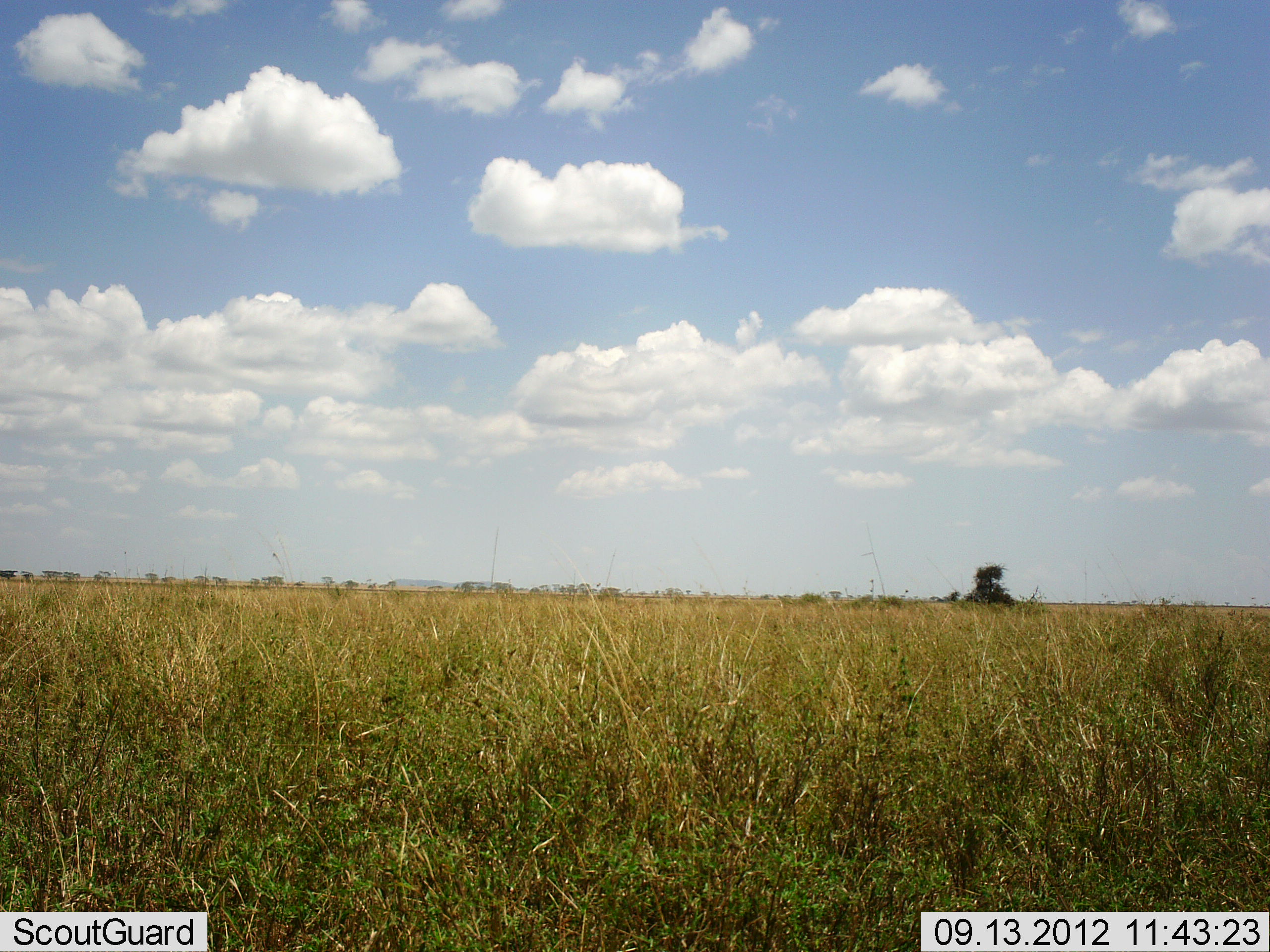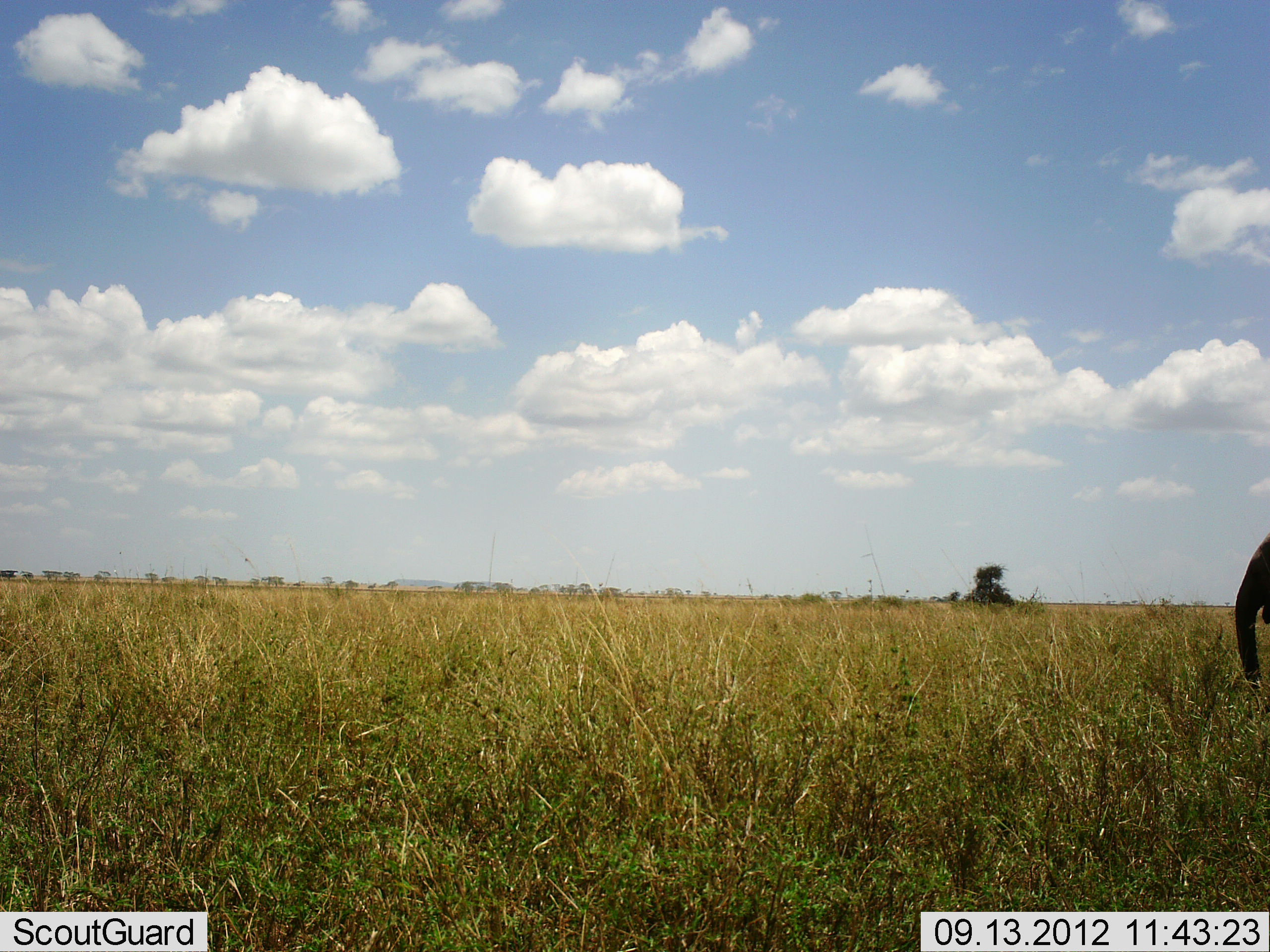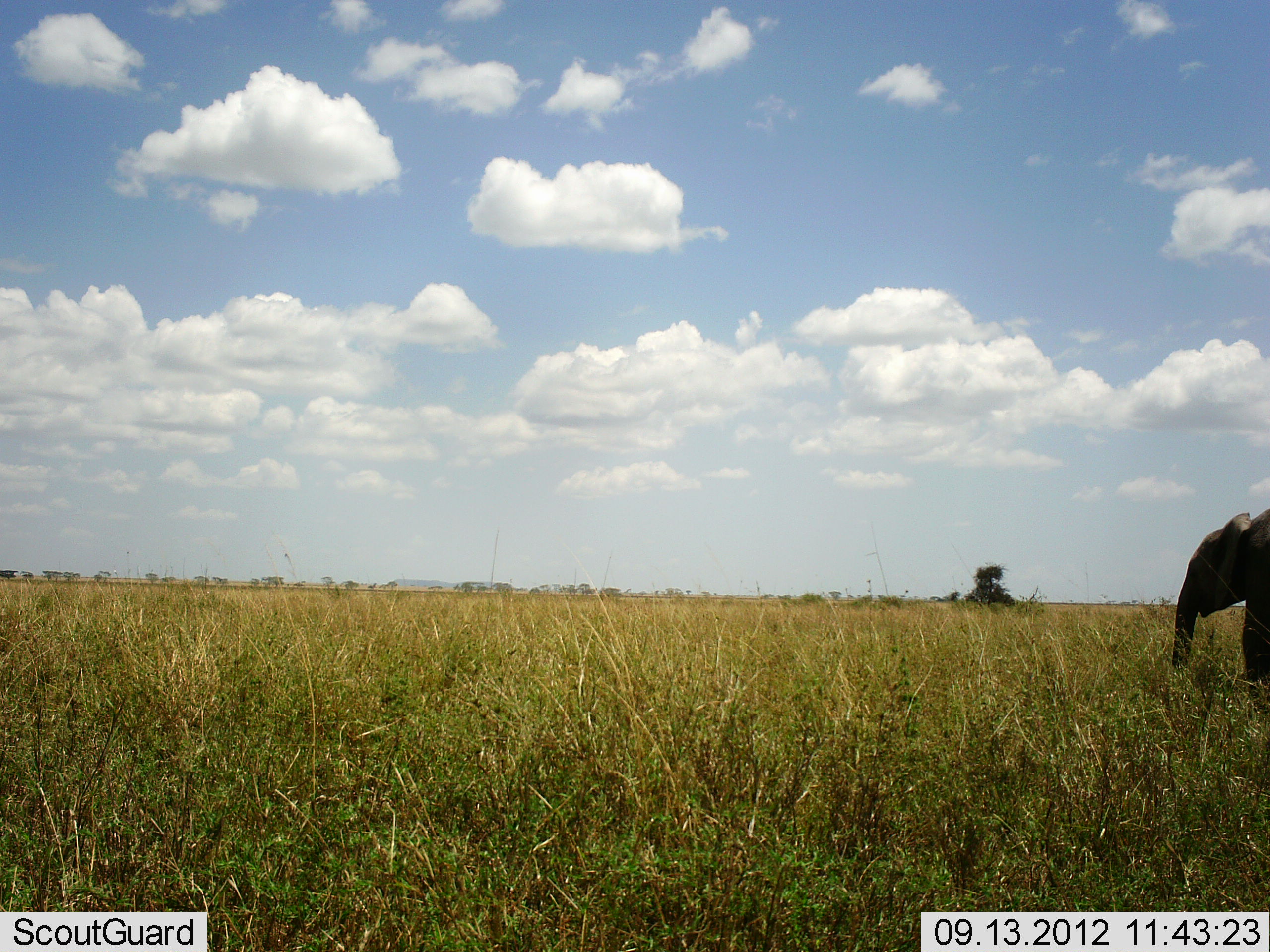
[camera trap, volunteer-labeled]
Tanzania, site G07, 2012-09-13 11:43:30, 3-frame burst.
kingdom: Animalia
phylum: Chordata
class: Mammalia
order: Proboscidea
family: Elephantidae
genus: Loxodonta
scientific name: Loxodonta africana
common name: african bush elephant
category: elephant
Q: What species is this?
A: Elephant (african bush elephant) (Loxodonta africana).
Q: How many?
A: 1.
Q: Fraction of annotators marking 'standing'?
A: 40%.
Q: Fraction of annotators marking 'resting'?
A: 0%.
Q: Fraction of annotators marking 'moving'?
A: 70%.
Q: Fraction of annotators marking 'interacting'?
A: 0%.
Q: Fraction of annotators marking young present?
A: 30%.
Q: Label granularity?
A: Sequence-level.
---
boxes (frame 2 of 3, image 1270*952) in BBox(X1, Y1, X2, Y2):
animal: BBox(1235, 531, 1270, 692)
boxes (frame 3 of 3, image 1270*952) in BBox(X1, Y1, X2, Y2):
animal: BBox(1172, 507, 1270, 698)